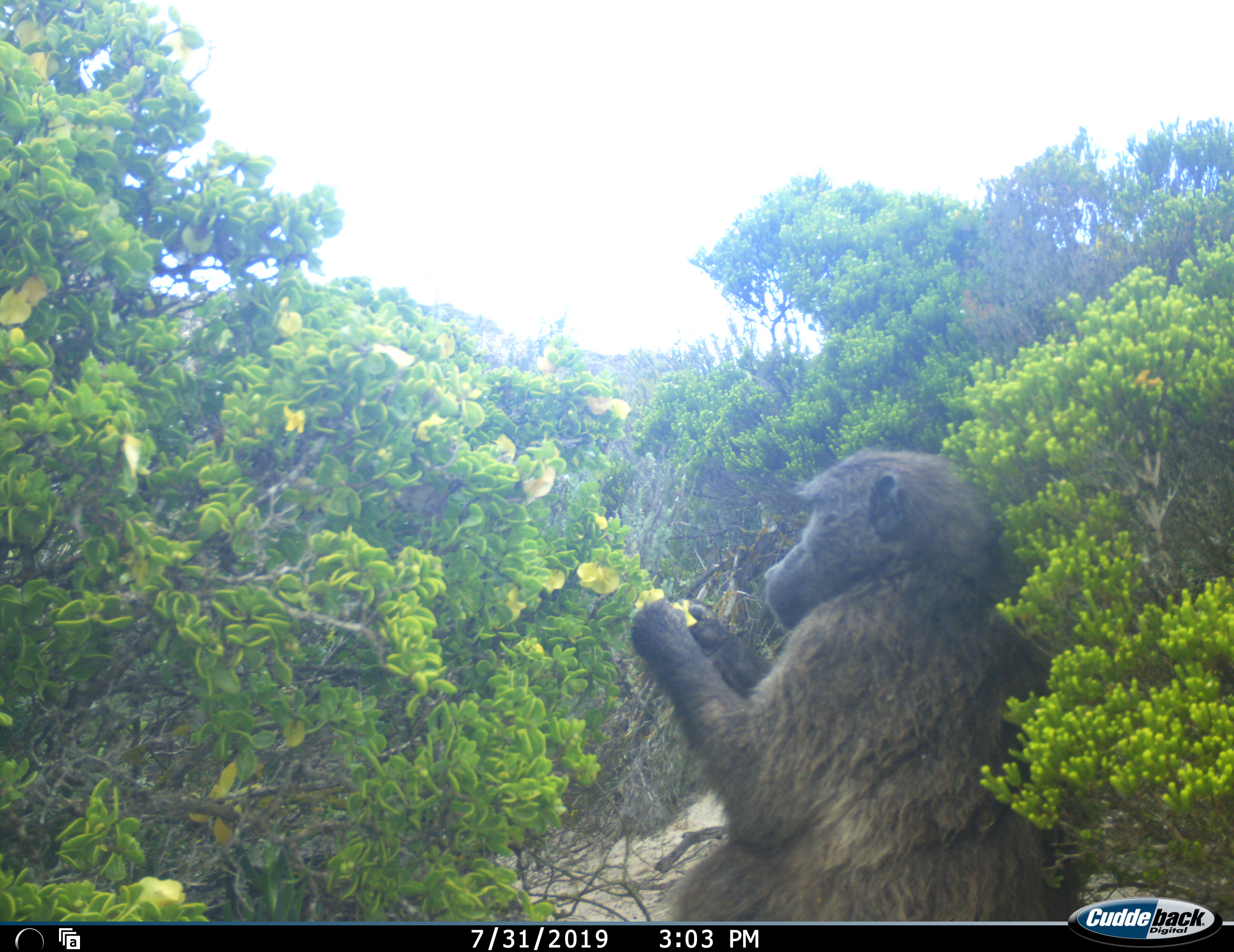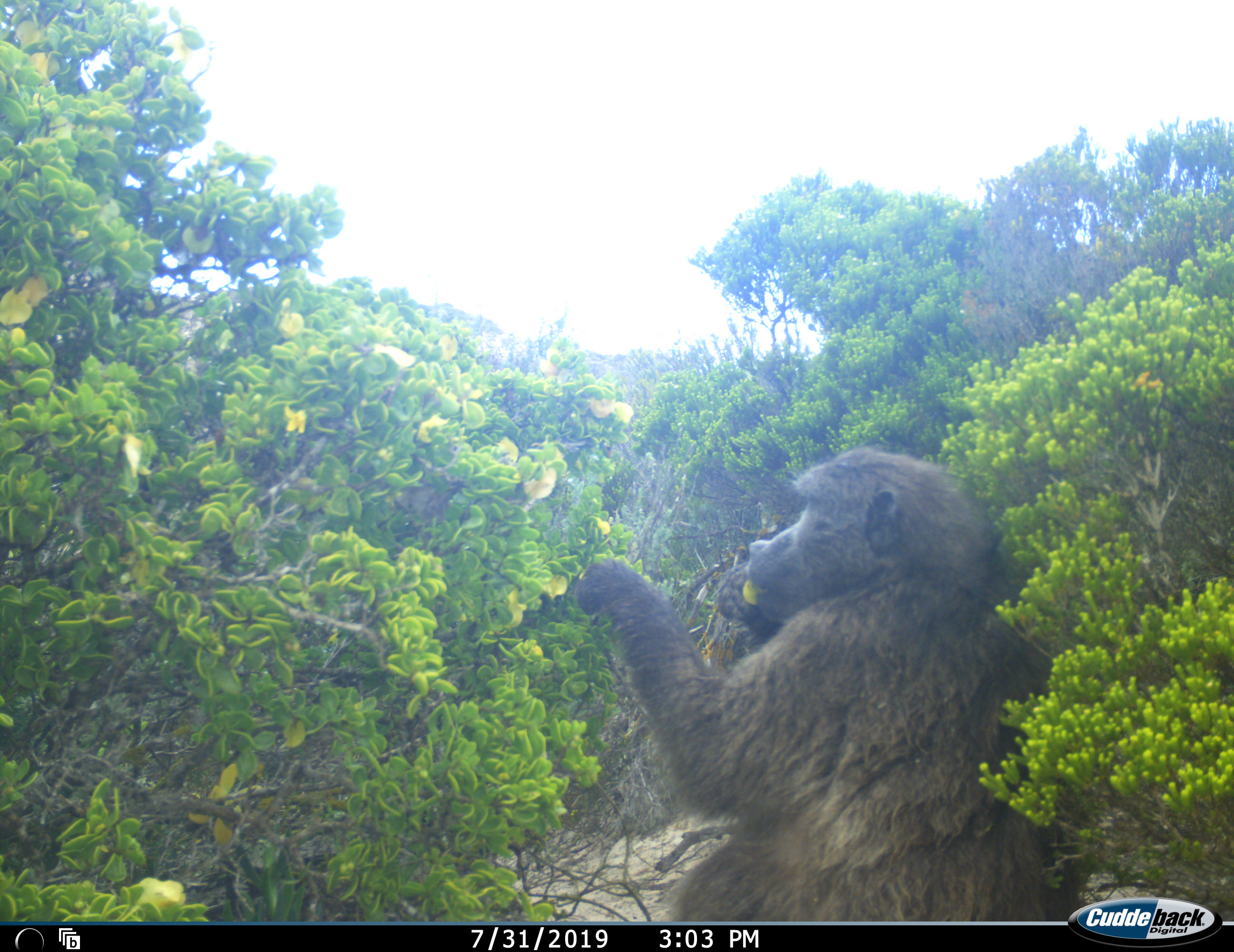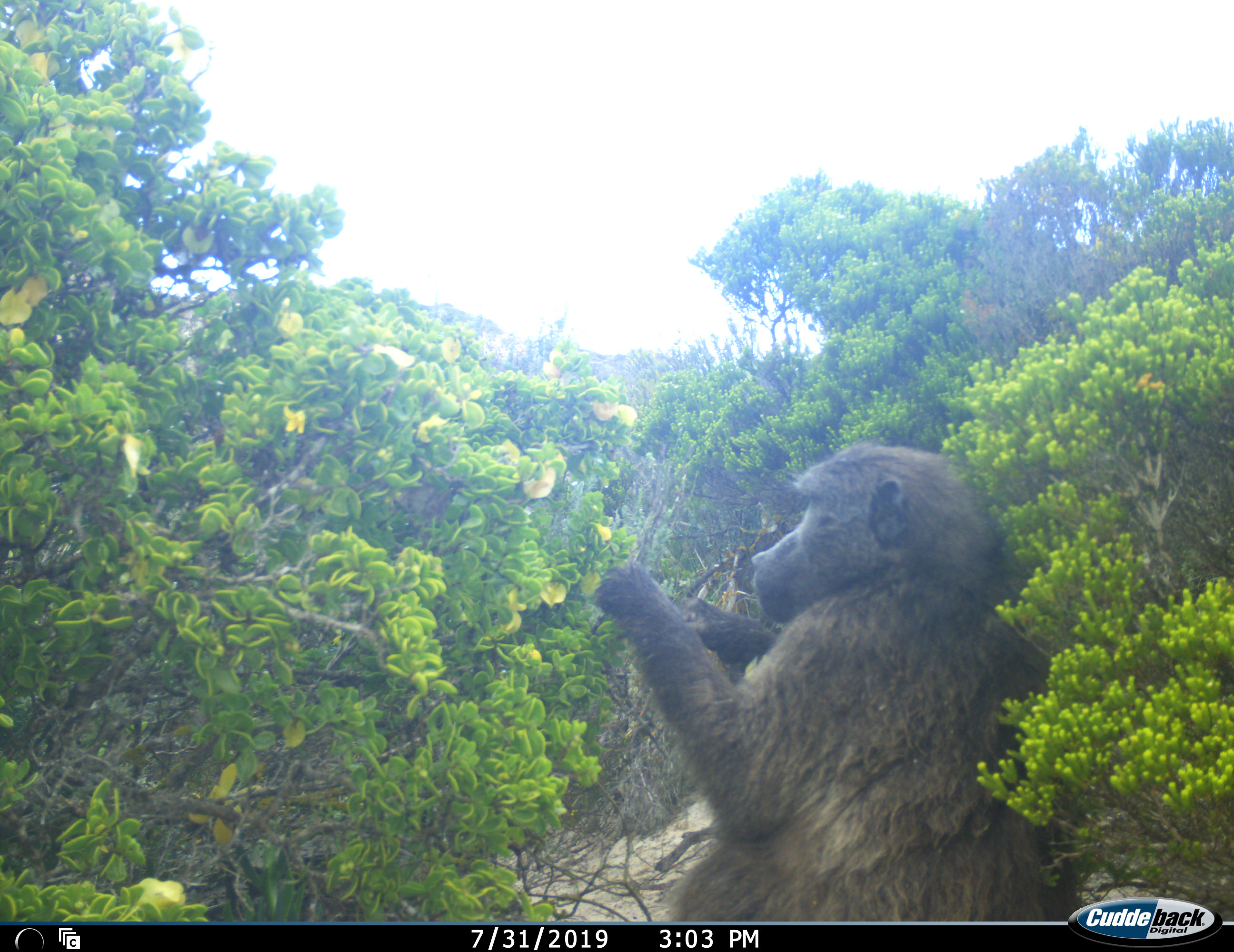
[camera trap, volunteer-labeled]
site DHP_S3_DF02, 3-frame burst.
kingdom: Animalia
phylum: Chordata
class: Mammalia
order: Primates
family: Cercopithecidae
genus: Papio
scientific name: Papio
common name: baboon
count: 1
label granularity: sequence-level